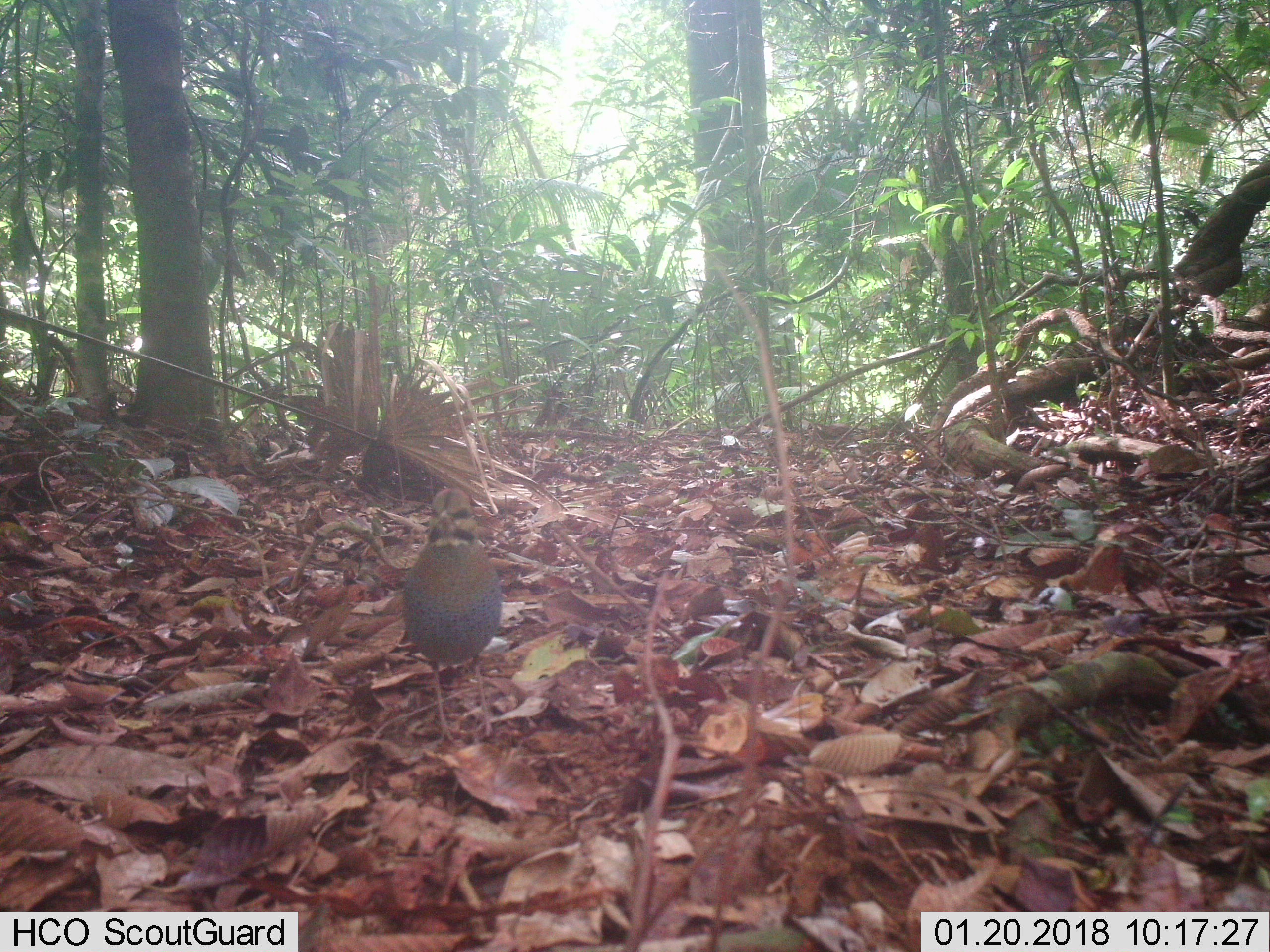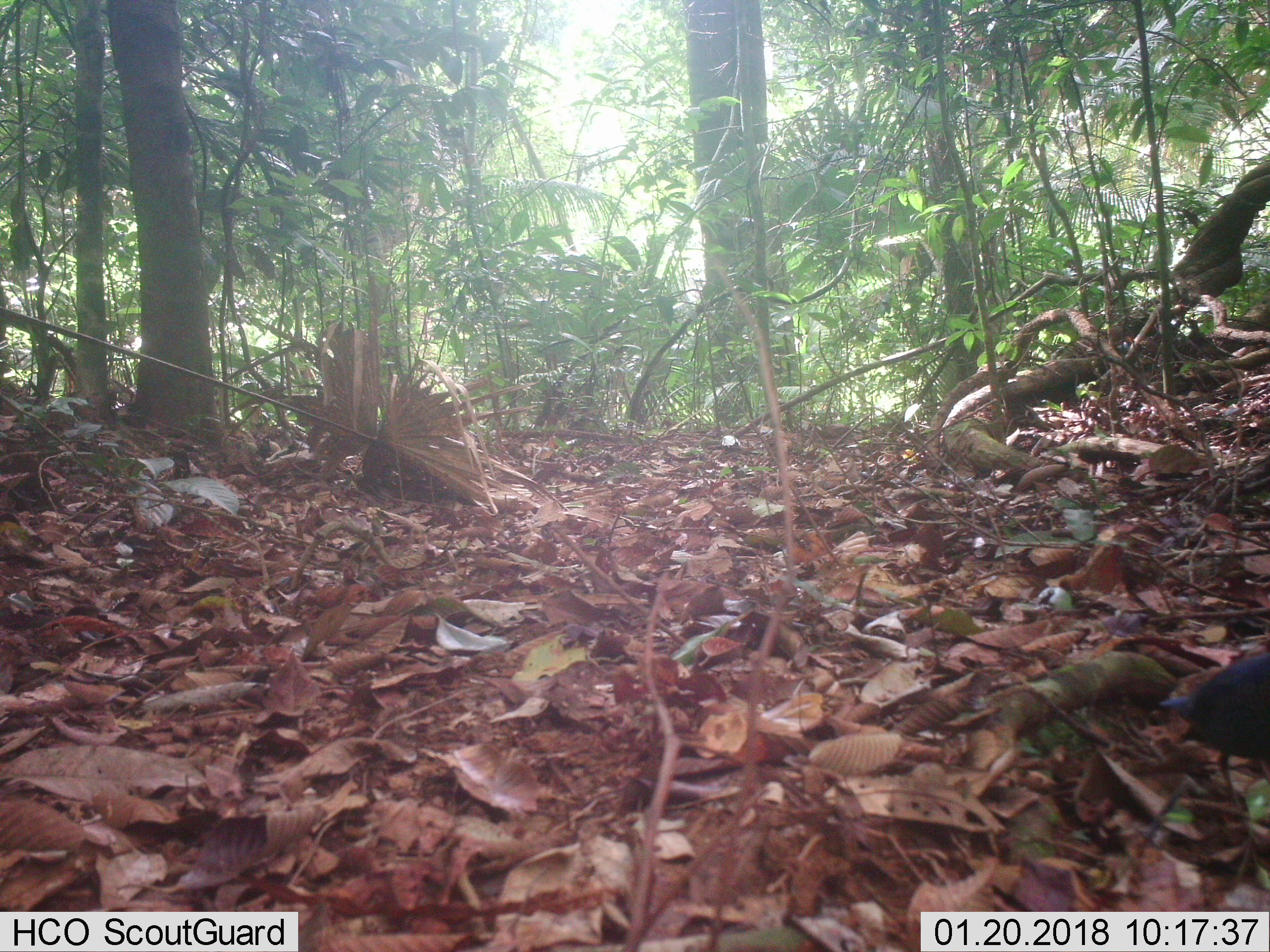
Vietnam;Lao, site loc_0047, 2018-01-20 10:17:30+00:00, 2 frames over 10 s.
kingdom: Animalia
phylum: Chordata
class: Aves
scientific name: Aves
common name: bird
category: unidentified bird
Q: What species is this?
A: Unidentified bird (bird) (Aves).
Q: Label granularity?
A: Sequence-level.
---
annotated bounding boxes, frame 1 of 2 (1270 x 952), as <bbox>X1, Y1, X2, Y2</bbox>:
unidentified bird: <bbox>401, 486, 503, 746</bbox>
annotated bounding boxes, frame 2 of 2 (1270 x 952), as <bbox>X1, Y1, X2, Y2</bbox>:
unidentified bird: <bbox>1155, 649, 1270, 813</bbox>